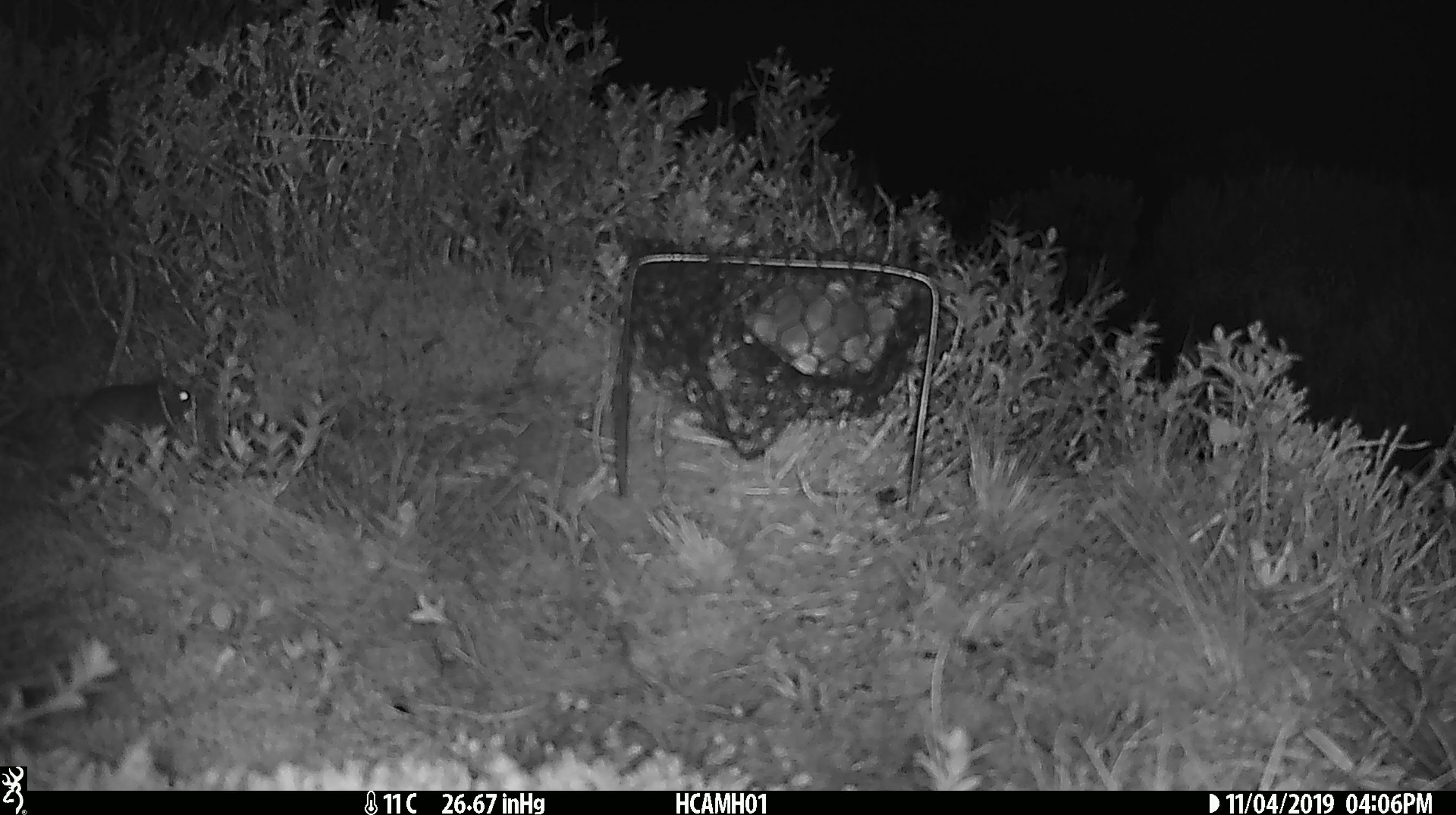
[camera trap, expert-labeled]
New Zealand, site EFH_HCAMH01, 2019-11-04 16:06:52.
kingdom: Animalia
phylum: Chordata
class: Mammalia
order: Rodentia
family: Muridae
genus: Mus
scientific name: Mus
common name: mouse